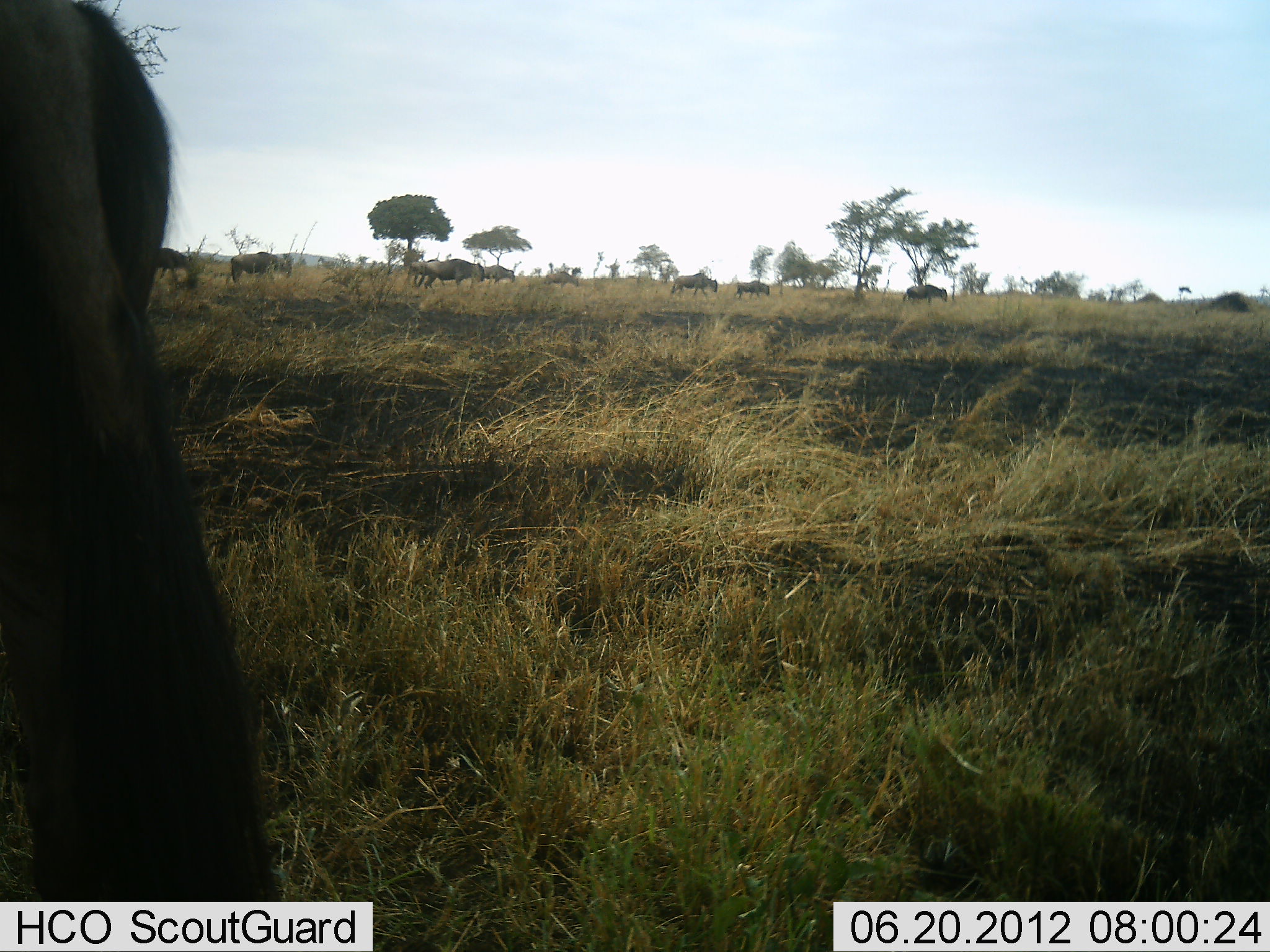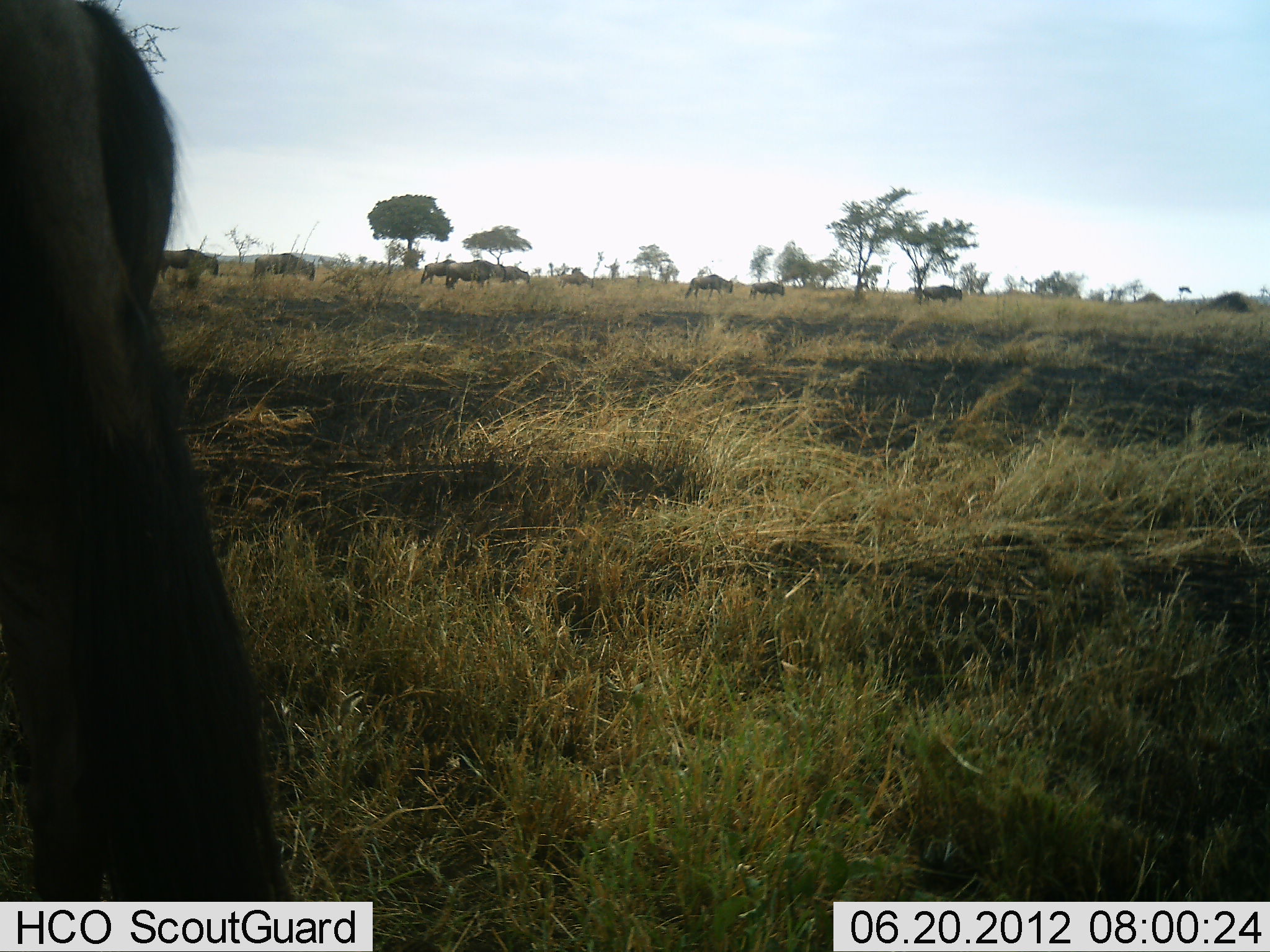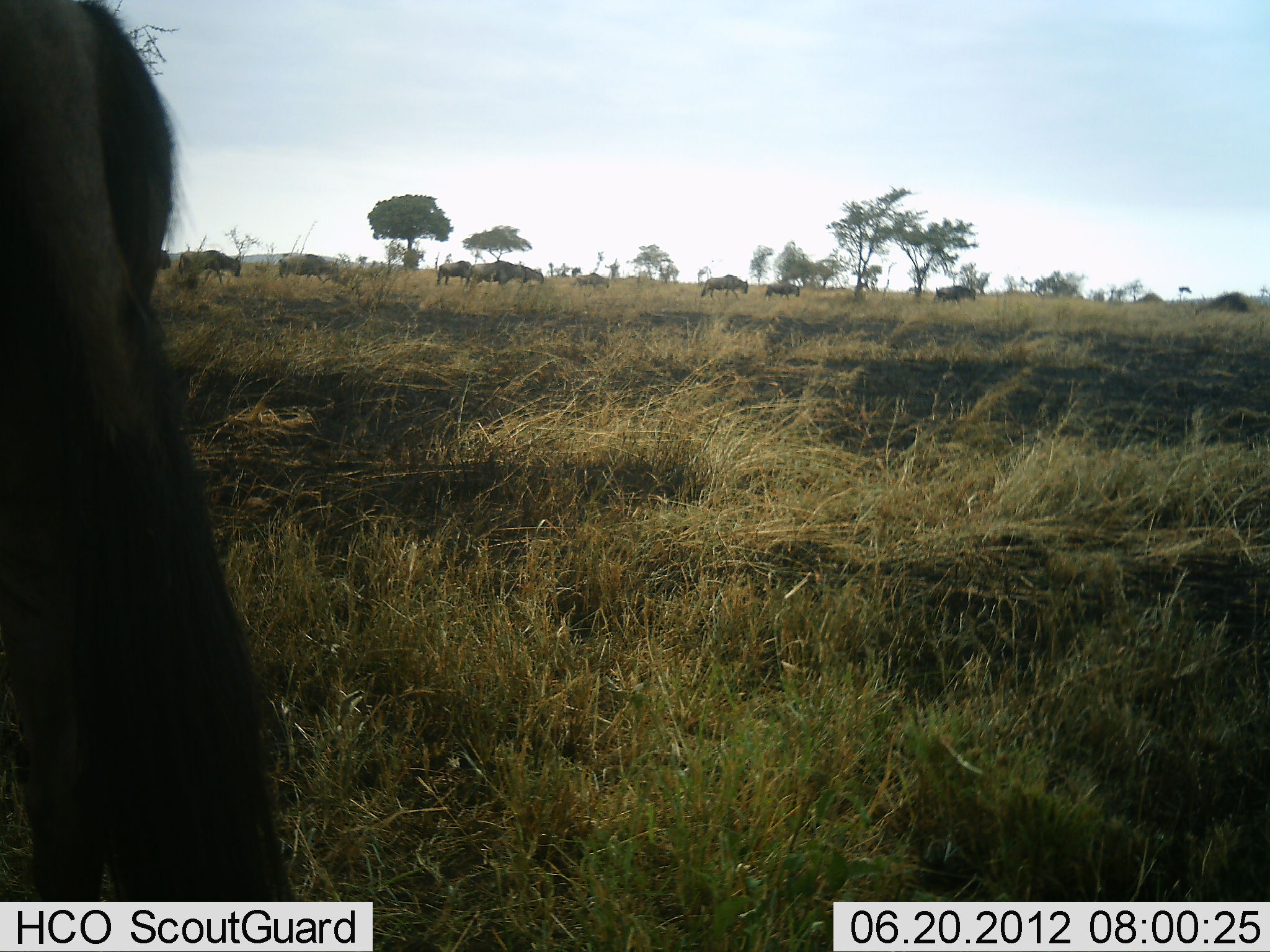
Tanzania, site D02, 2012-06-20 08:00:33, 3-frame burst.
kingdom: Animalia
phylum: Chordata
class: Mammalia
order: Artiodactyla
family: Bovidae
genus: Connochaetes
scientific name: Connochaetes taurinus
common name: blue wildebeest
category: wildebeest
Wildebeest (blue wildebeest) (Connochaetes taurinus), count 11-50. Behavior (volunteer vote fractions): standing 40%, resting 0%, moving 100%, interacting 0%. Young present (vote fraction): 0%. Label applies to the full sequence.